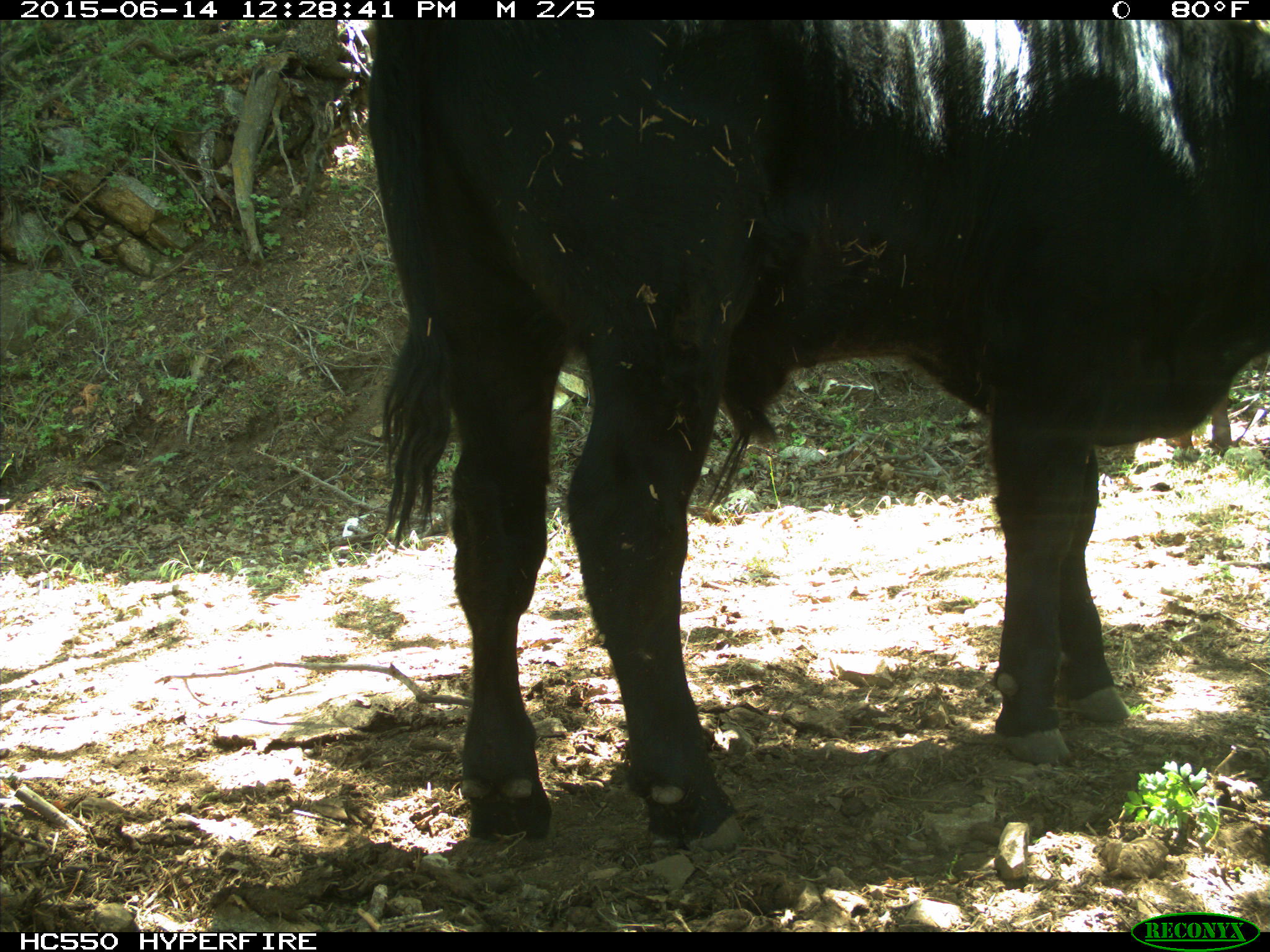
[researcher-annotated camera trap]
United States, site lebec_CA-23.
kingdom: Animalia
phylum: Chordata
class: Mammalia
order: Artiodactyla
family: Bovidae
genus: Bos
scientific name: Bos taurus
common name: domestic cow